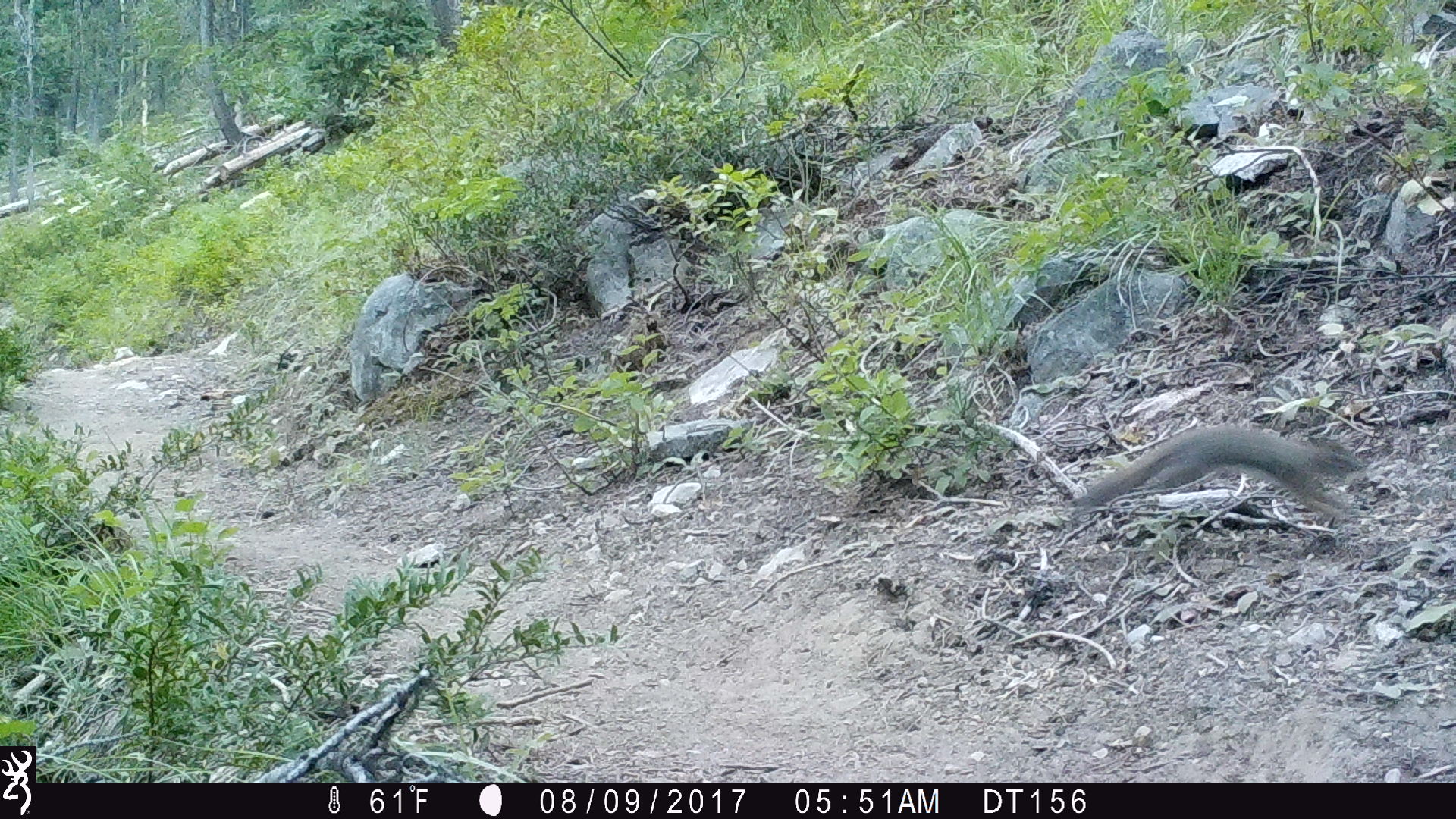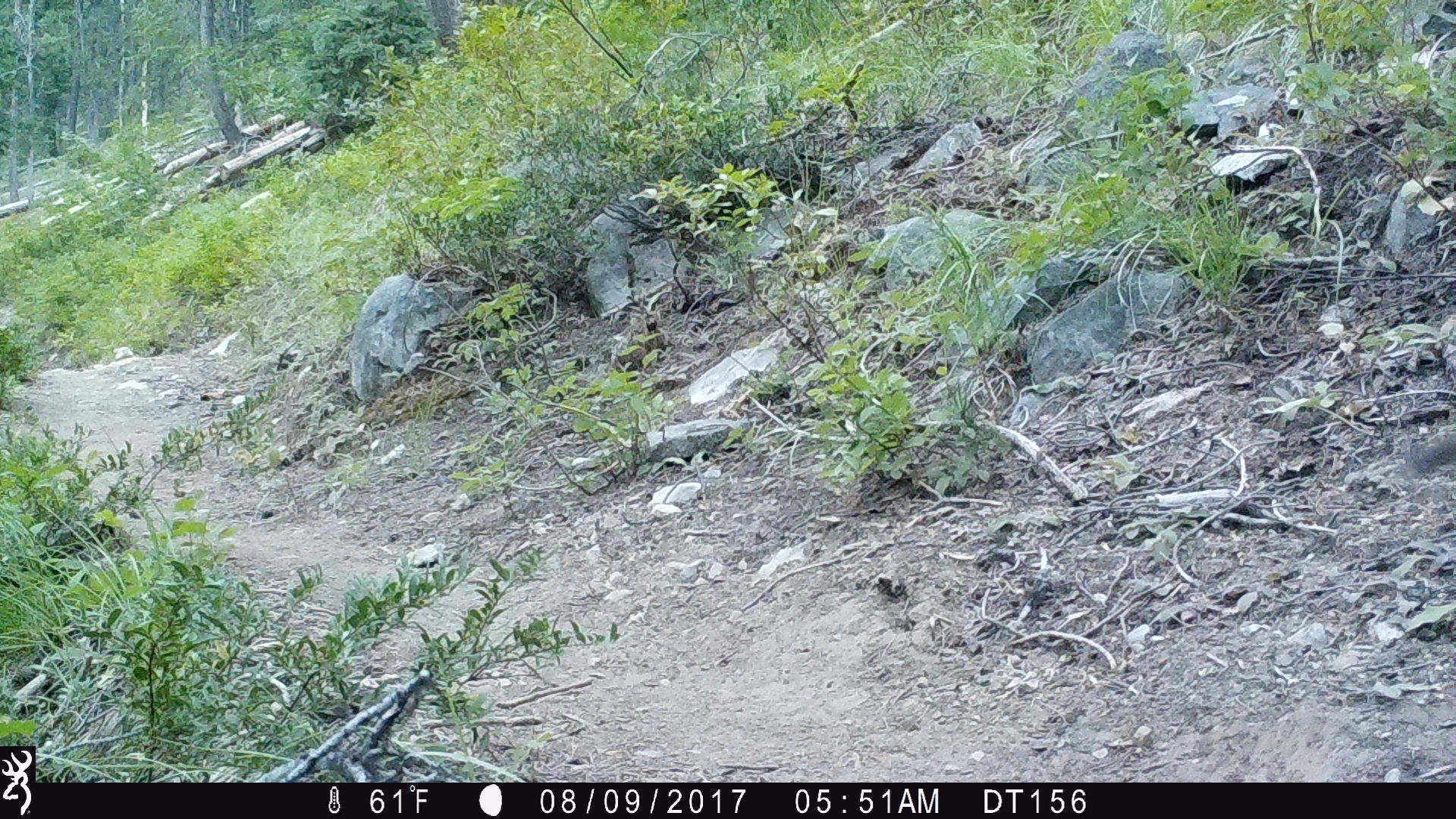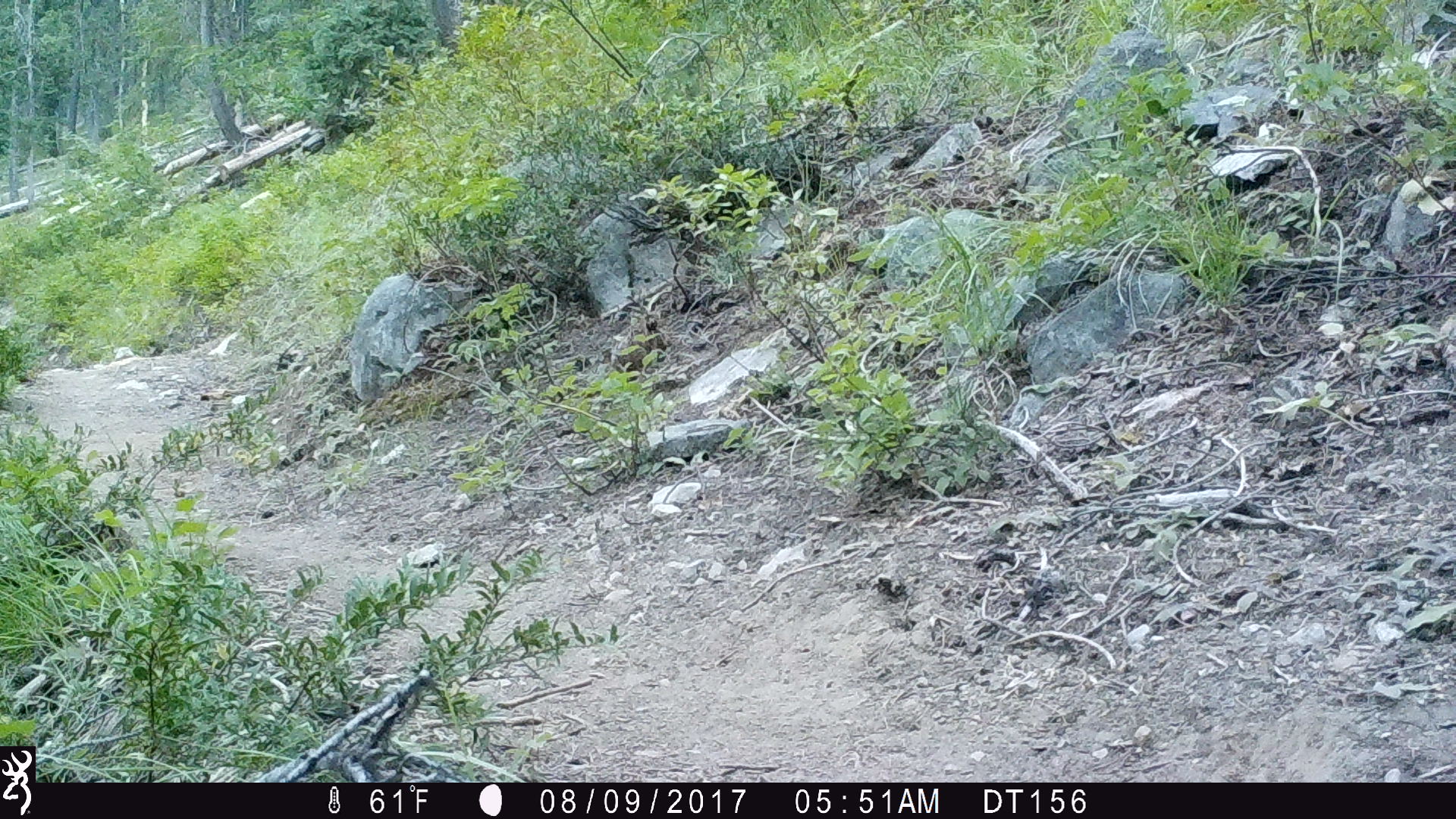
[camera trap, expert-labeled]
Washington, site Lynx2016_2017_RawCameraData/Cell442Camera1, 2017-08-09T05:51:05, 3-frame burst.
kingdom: Animalia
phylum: Chordata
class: Mammalia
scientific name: Mammalia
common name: small mammal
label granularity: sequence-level